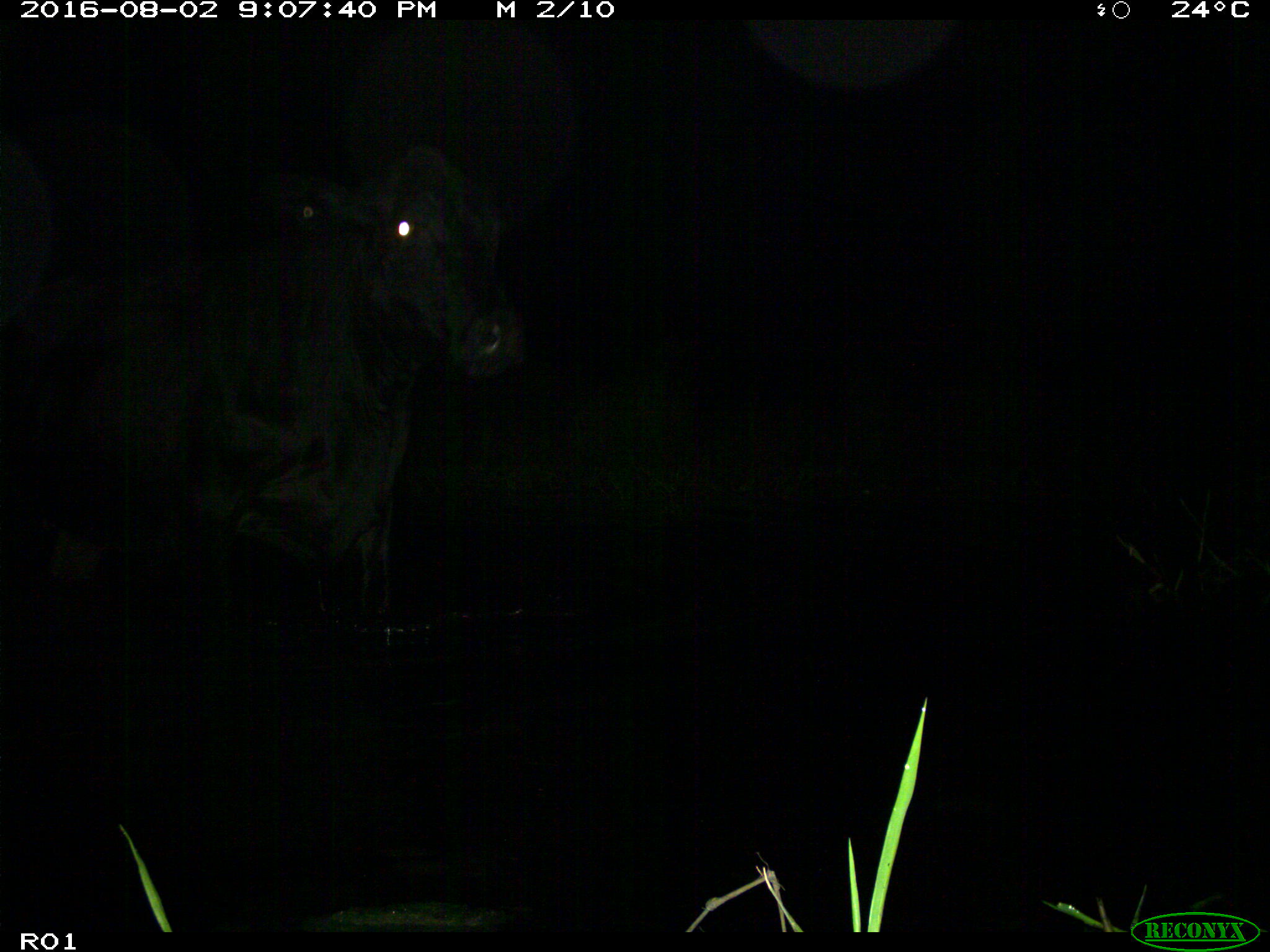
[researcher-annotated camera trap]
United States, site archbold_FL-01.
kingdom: Animalia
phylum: Chordata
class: Mammalia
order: Artiodactyla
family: Bovidae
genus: Bos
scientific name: Bos taurus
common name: domestic cow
Bos taurus (domestic cow).